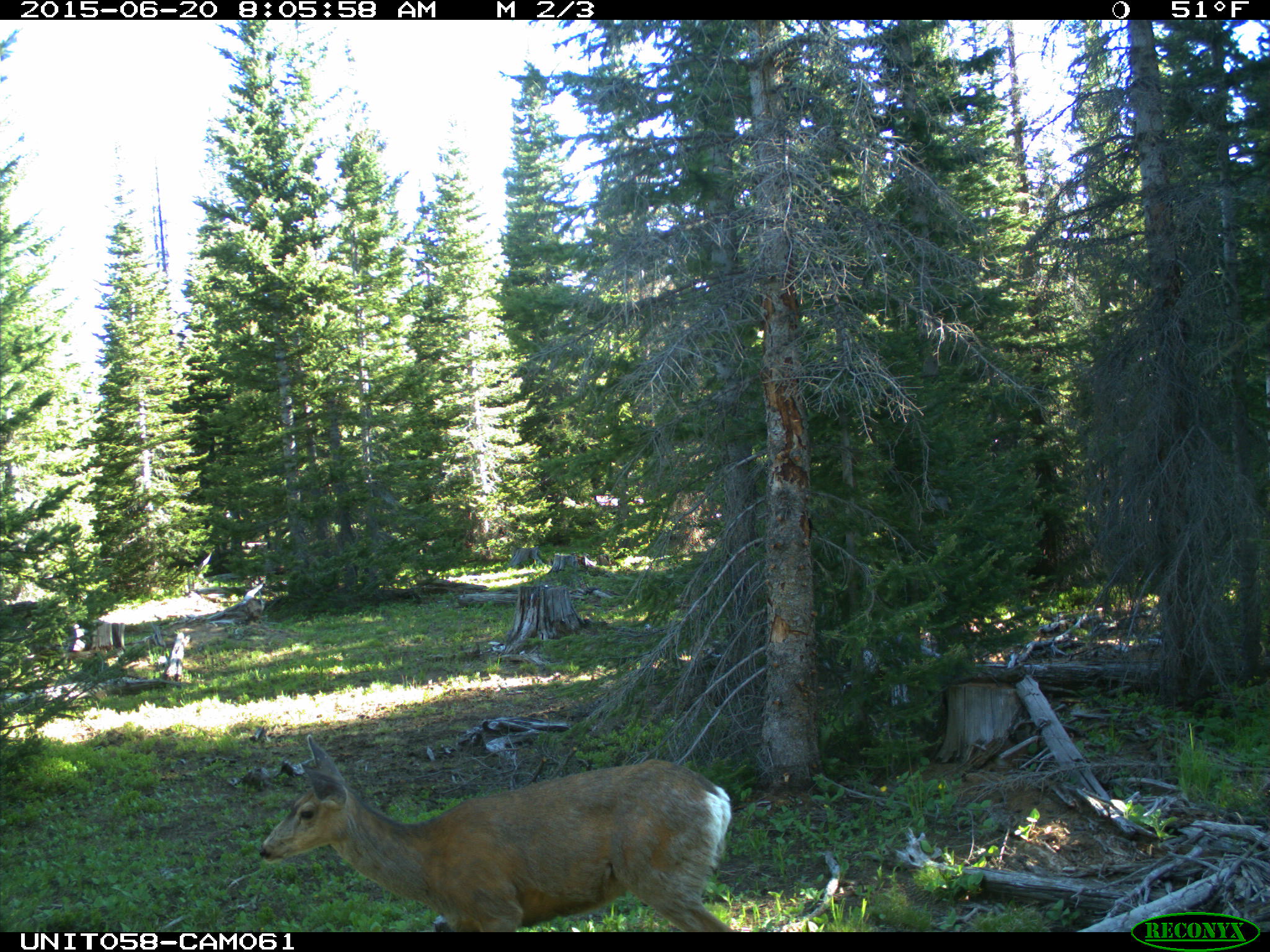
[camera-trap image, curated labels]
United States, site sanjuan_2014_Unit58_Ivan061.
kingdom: Animalia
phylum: Chordata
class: Mammalia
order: Artiodactyla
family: Cervidae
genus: Odocoileus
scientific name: Odocoileus hemionus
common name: mule deer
Odocoileus hemionus (mule deer).